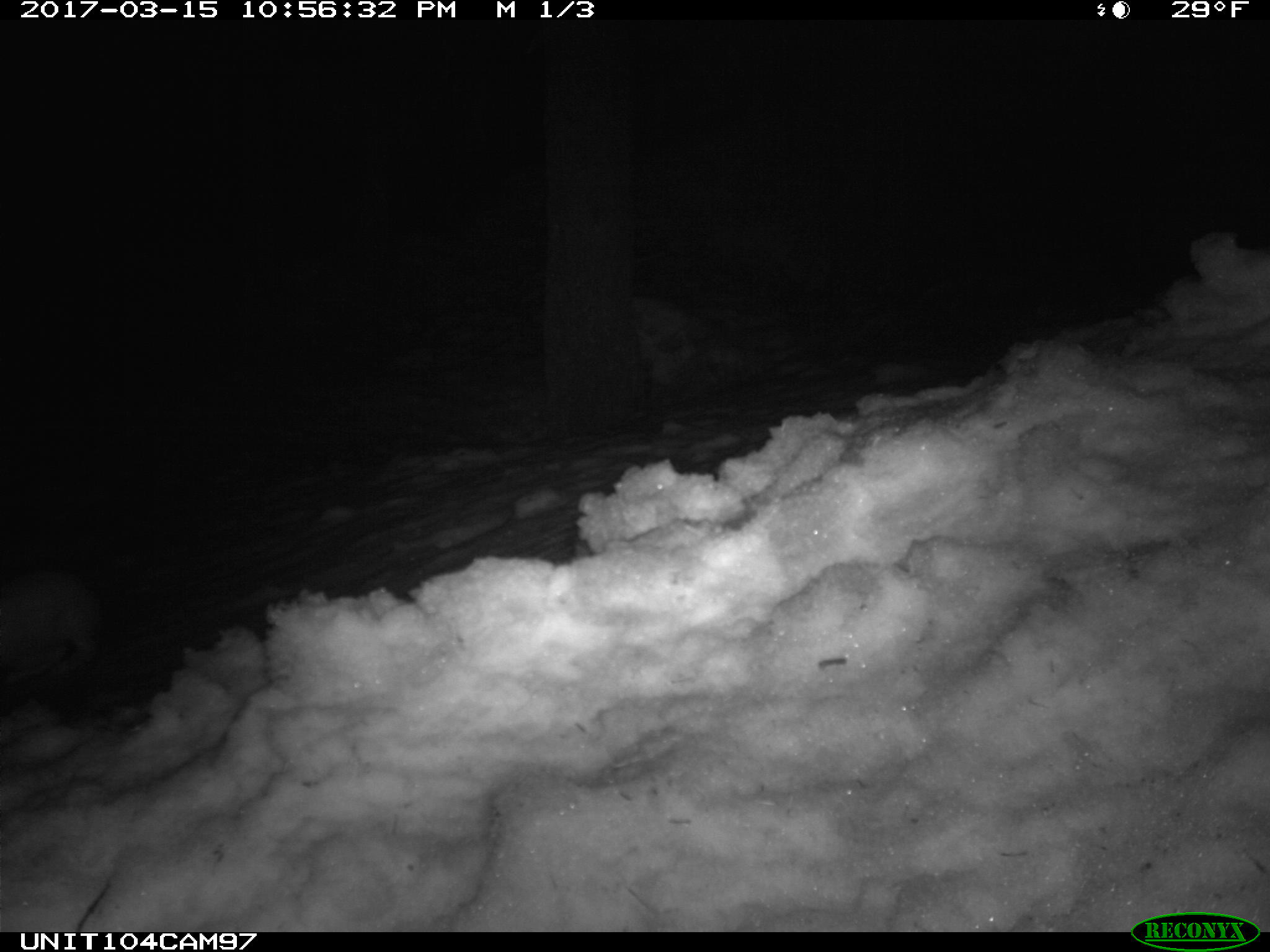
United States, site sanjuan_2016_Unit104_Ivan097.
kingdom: Animalia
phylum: Chordata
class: Mammalia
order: Lagomorpha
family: Leporidae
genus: Lepus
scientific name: Lepus americanus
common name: snowshoe hare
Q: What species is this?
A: Lepus americanus (snowshoe hare).